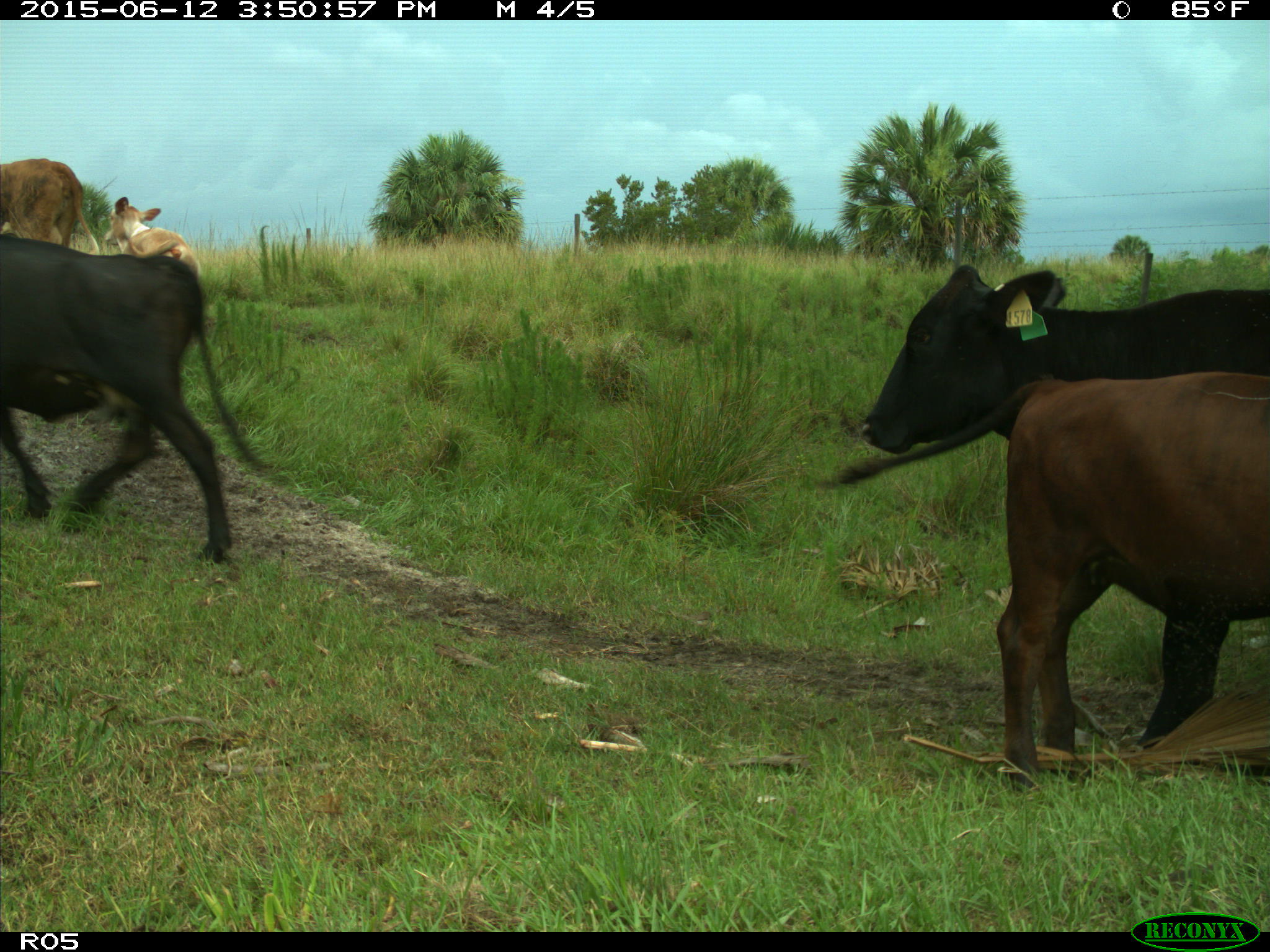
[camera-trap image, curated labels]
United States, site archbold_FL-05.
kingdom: Animalia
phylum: Chordata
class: Mammalia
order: Artiodactyla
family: Bovidae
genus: Bos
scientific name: Bos taurus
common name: domestic cow